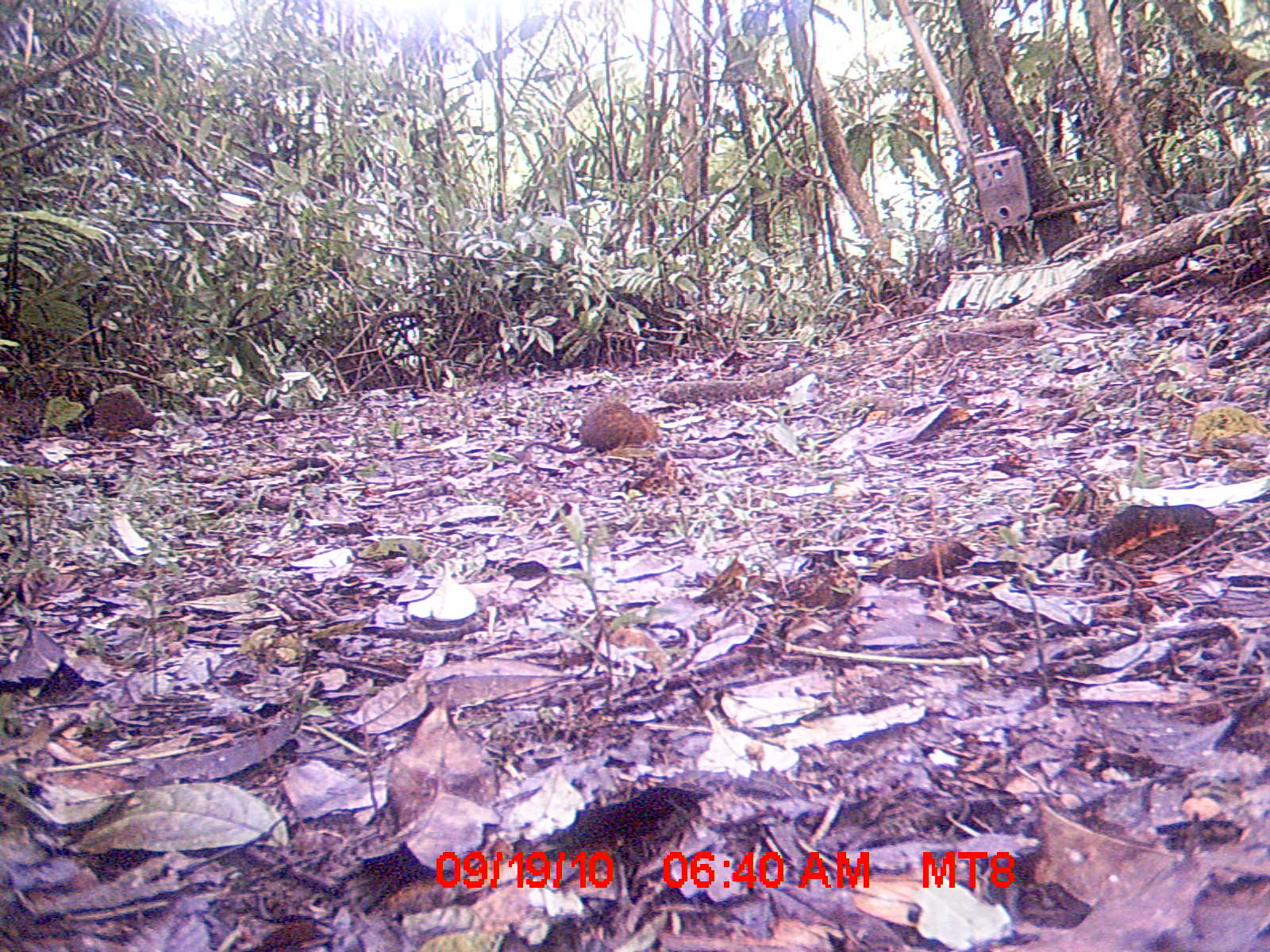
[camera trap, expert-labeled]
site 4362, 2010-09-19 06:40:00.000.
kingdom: Animalia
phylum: Chordata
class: Mammalia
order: Rodentia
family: Muridae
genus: Rattus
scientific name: Rattus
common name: rodent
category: unknown rat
Unknown rat (rodent) (Rattus), count 1.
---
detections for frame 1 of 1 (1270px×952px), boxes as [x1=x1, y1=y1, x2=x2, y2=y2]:
unknown rat: [x1=521, y1=401, x2=663, y2=453]